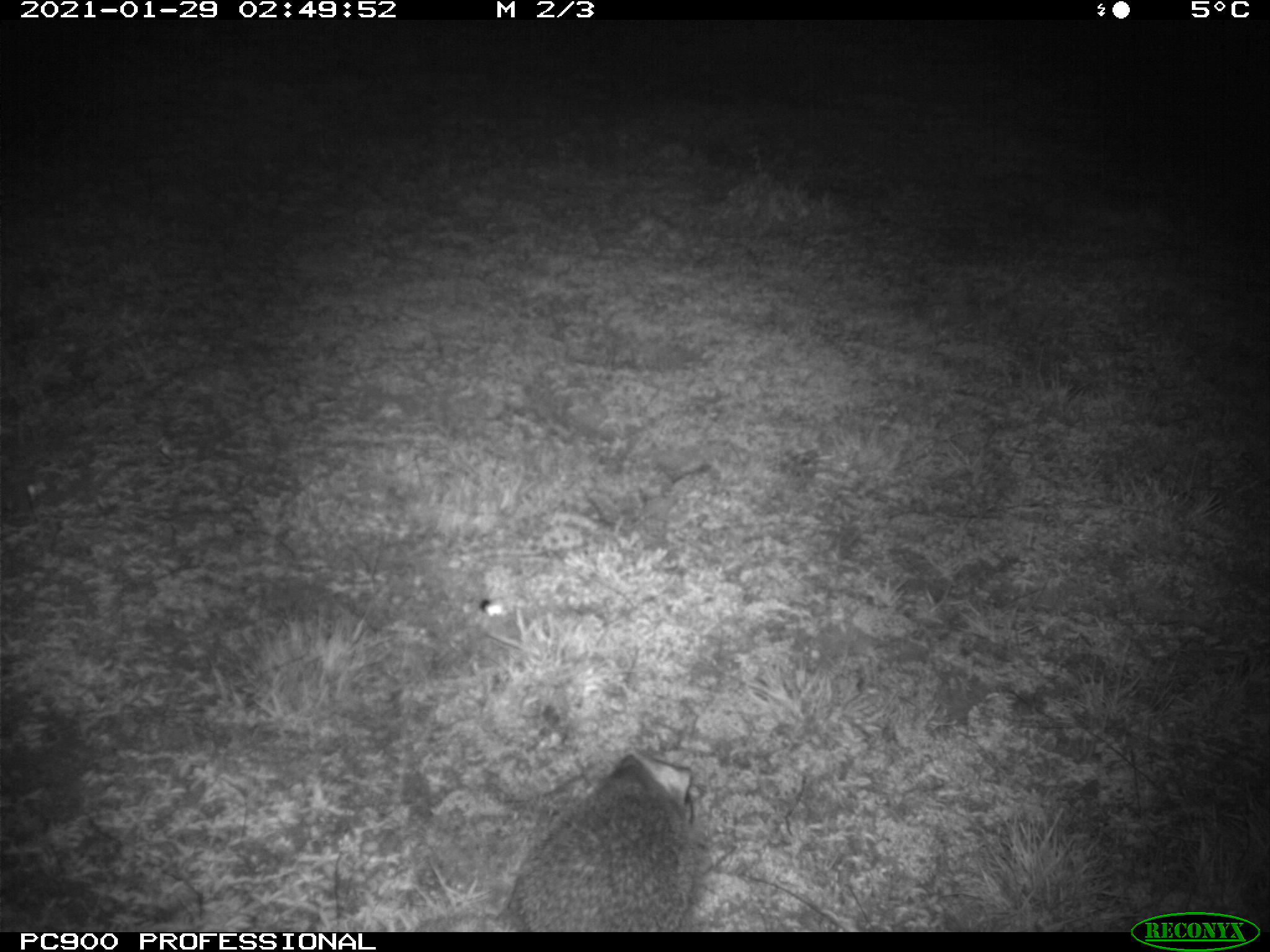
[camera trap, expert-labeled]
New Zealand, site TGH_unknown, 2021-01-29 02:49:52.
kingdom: Animalia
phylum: Chordata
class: Mammalia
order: Eulipotyphla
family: Erinaceidae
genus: Erinaceus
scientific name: Erinaceus europaeus europaeus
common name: european hedgehog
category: hedgehog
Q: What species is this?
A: Hedgehog (european hedgehog) (Erinaceus europaeus europaeus).